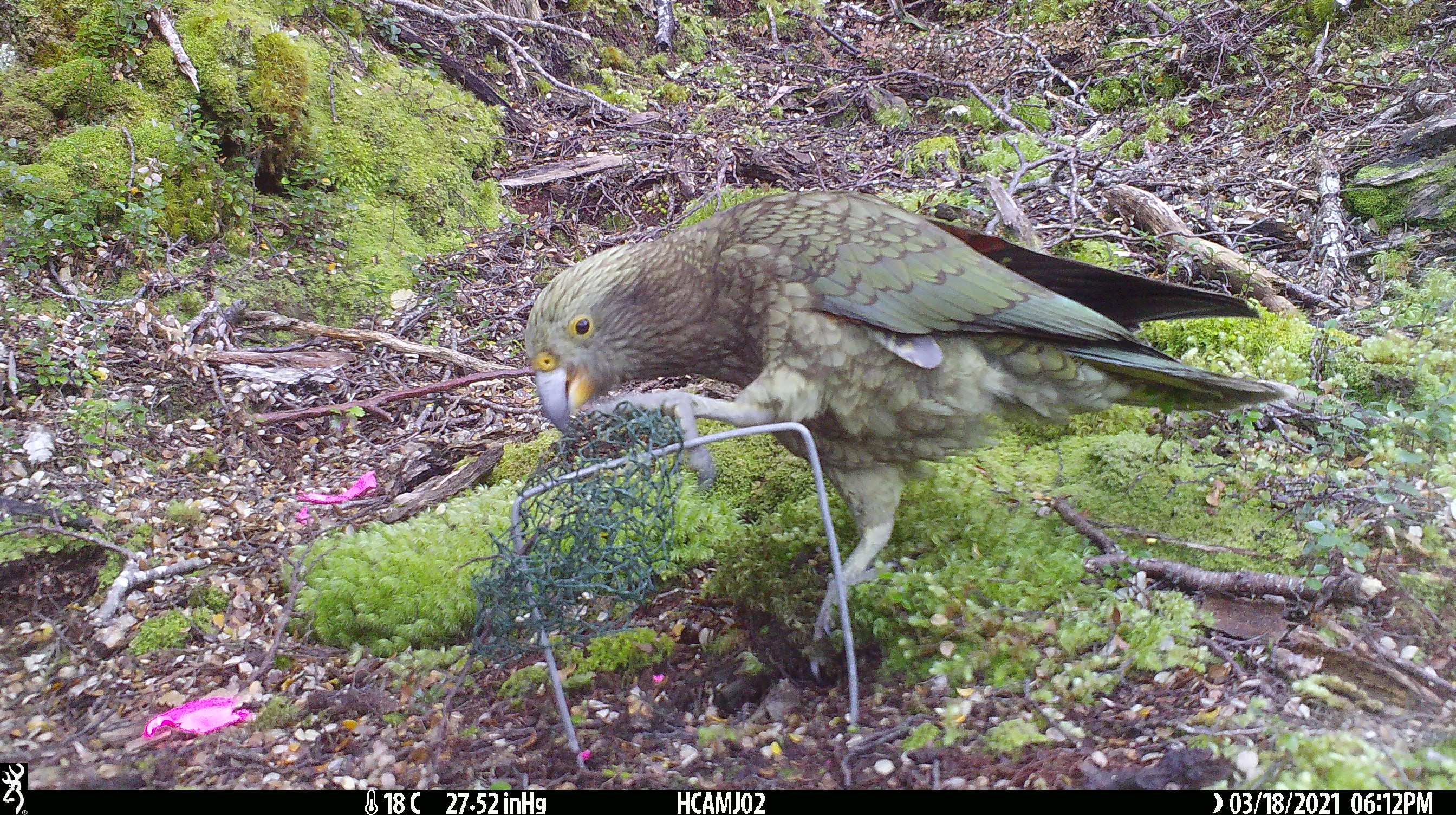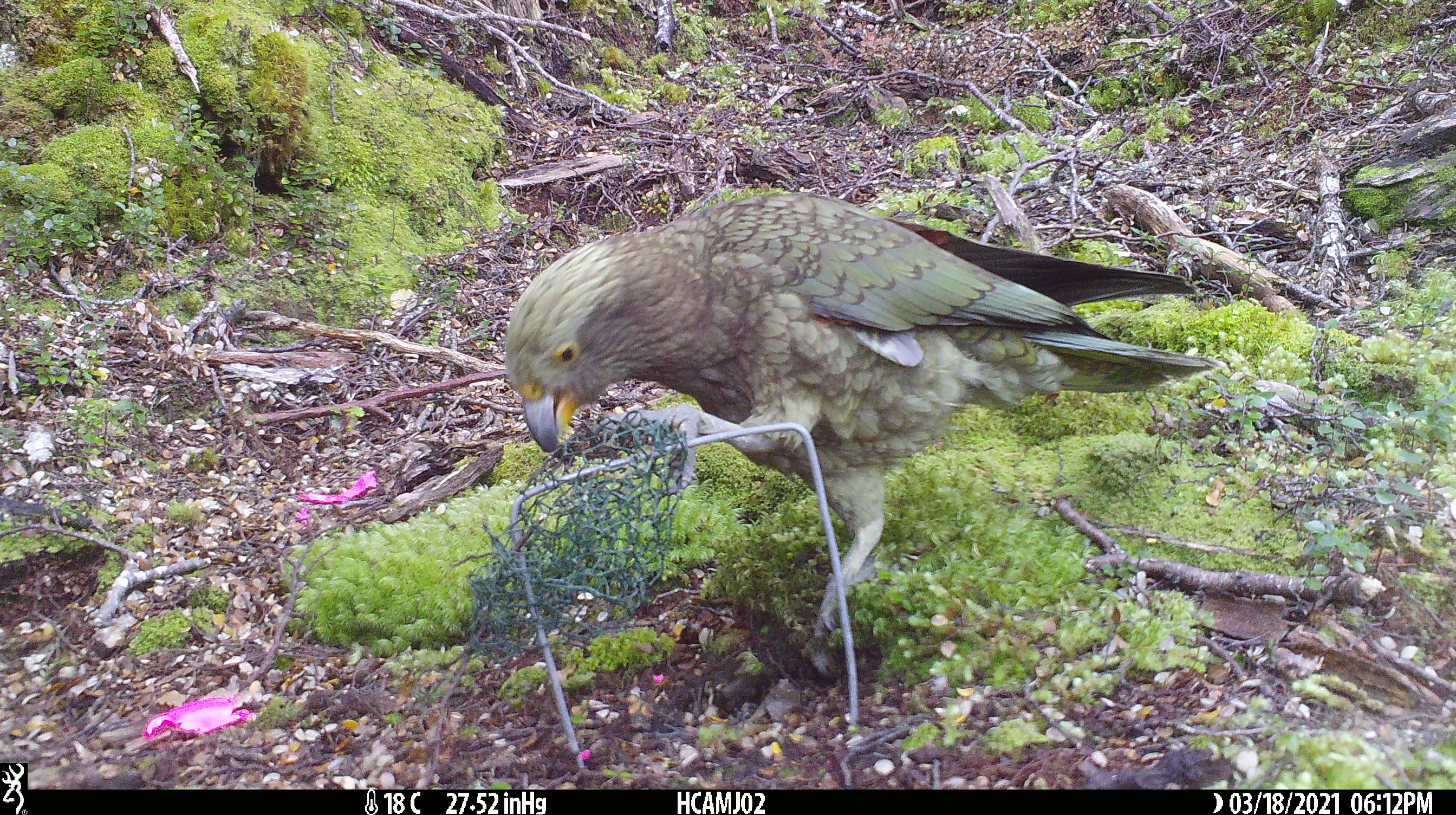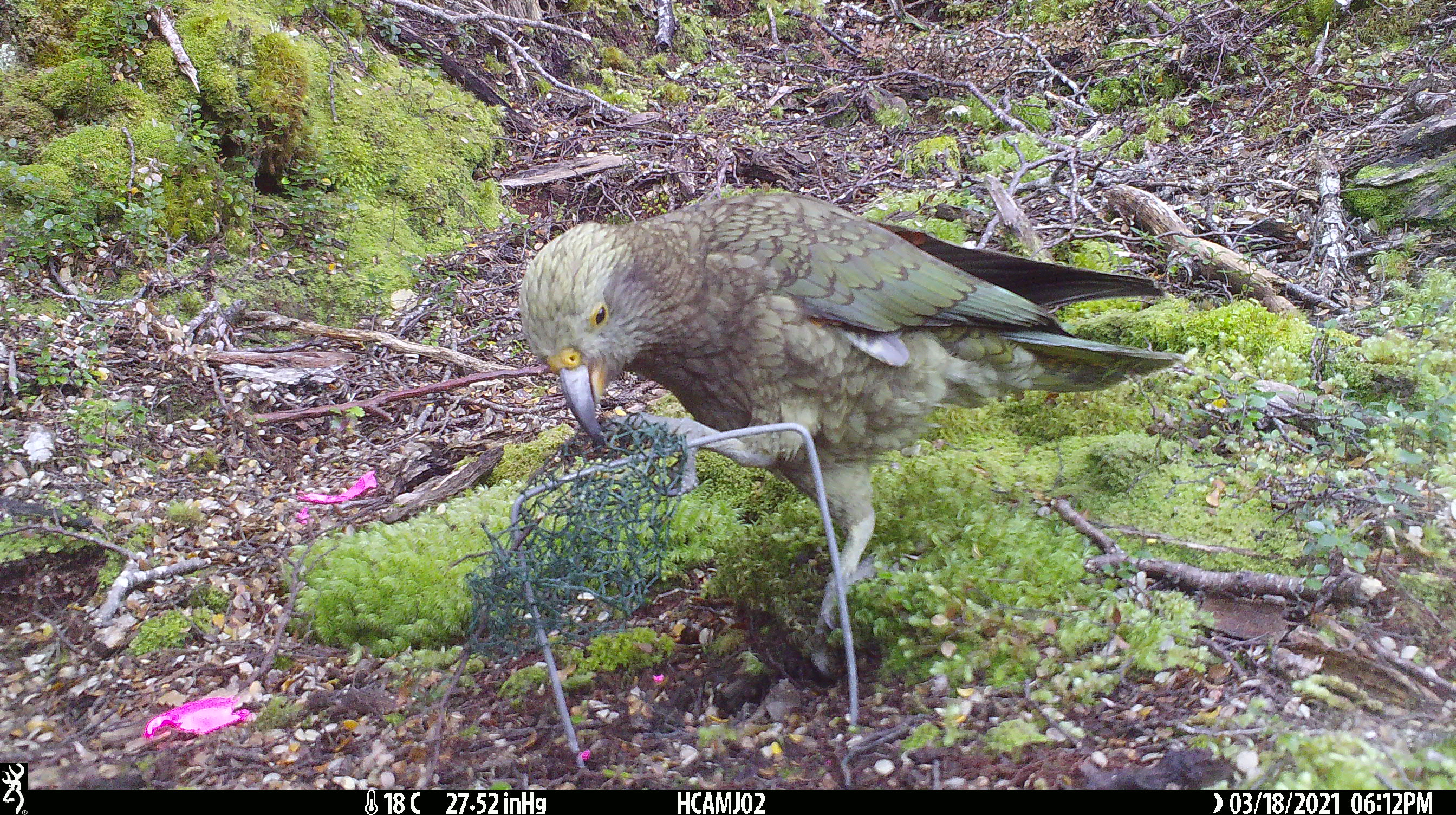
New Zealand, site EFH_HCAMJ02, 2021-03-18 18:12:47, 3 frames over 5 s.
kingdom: Animalia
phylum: Chordata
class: Aves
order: Psittaciformes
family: Strigopidae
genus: Nestor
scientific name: Nestor notabilis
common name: kea